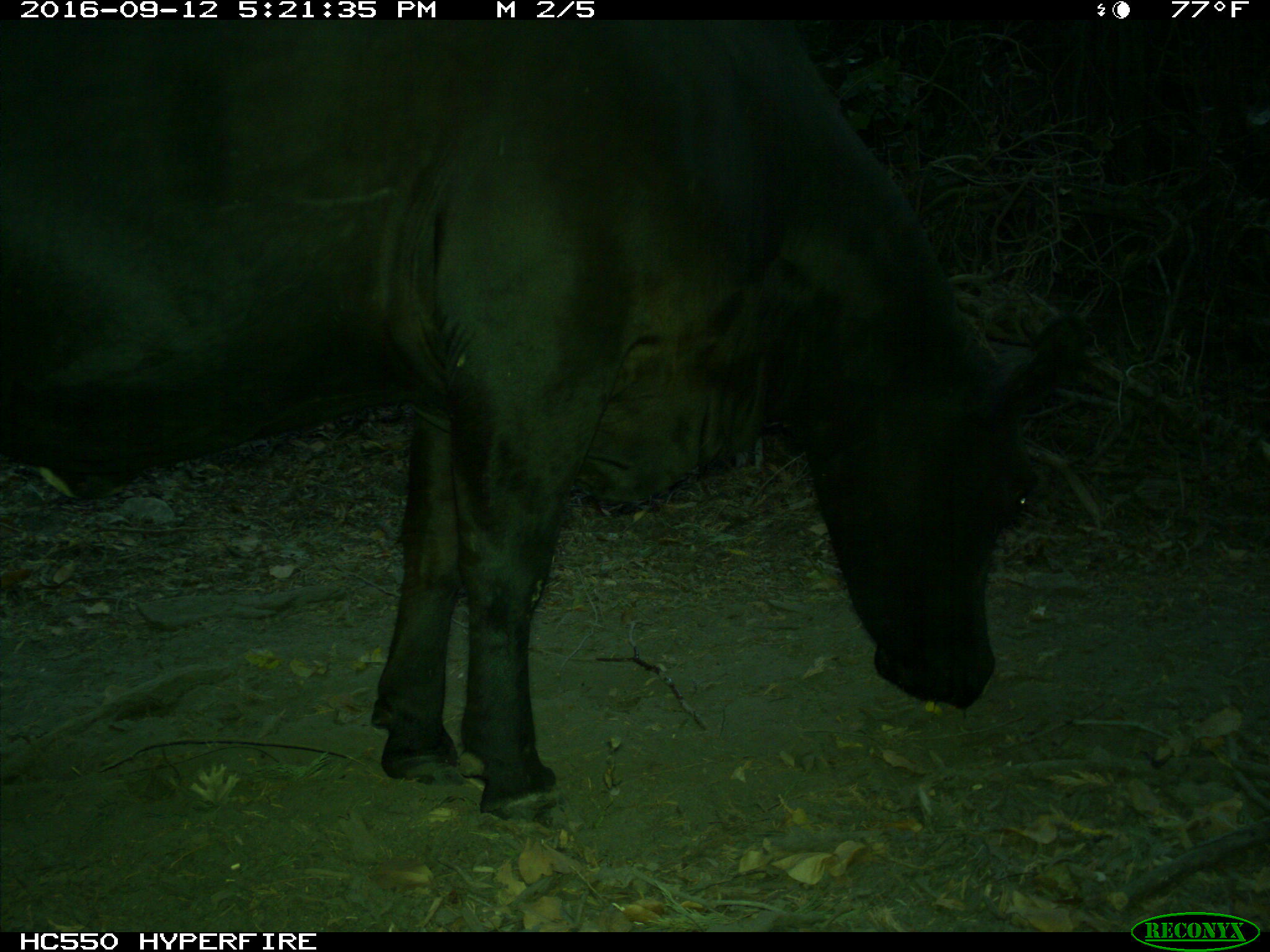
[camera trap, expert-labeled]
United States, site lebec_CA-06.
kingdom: Animalia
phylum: Chordata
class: Mammalia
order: Artiodactyla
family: Bovidae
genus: Bos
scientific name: Bos taurus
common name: domestic cow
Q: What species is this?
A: Bos taurus (domestic cow).